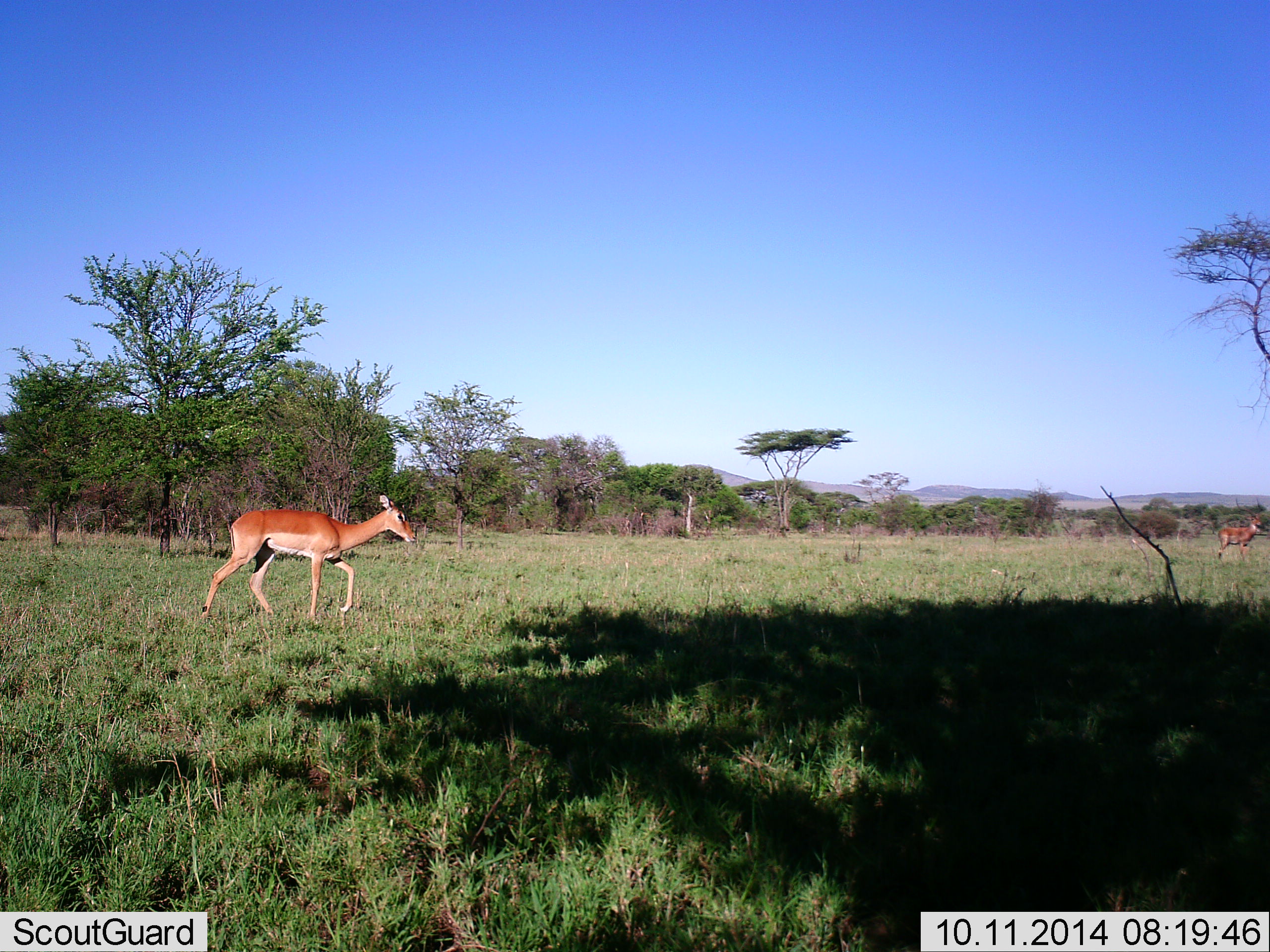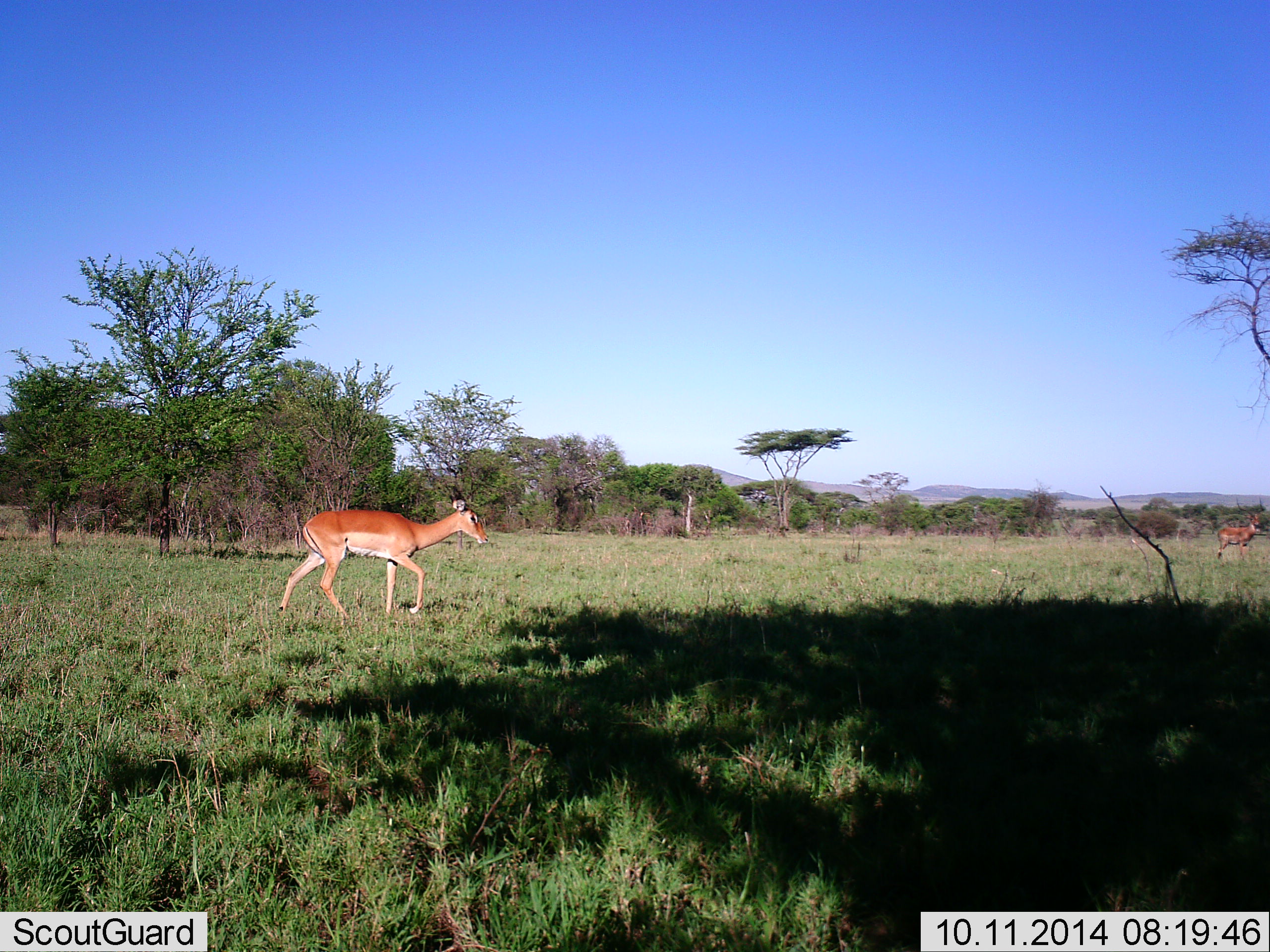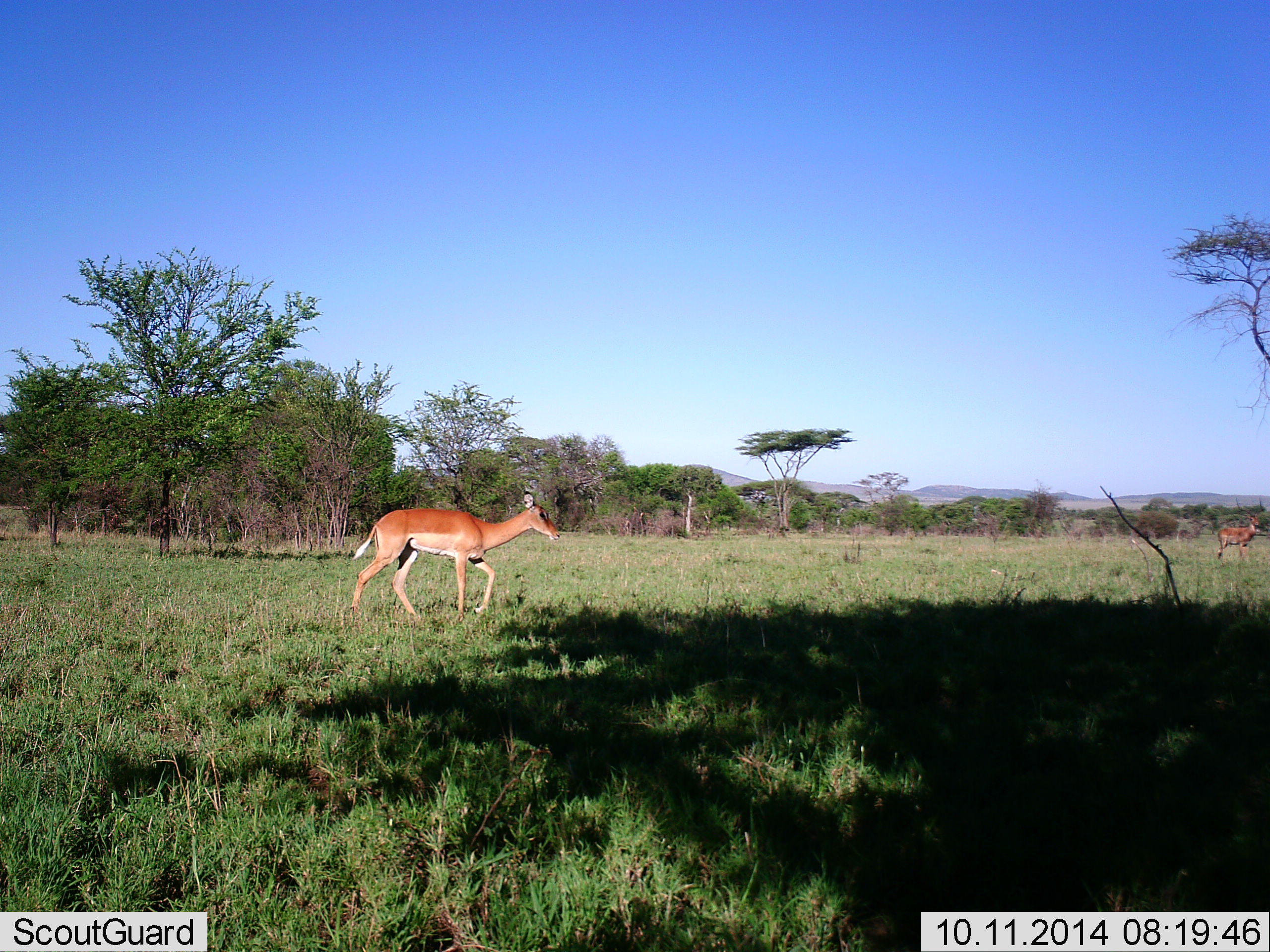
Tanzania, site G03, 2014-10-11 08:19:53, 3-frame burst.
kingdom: Animalia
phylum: Chordata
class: Mammalia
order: Artiodactyla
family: Bovidae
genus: Aepyceros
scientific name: Aepyceros melampus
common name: impala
Impala (Aepyceros melampus), count 2. Behavior (volunteer vote fractions): standing 50%, resting 0%, moving 100%, interacting 0%. Young present (vote fraction): 0%. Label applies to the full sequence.